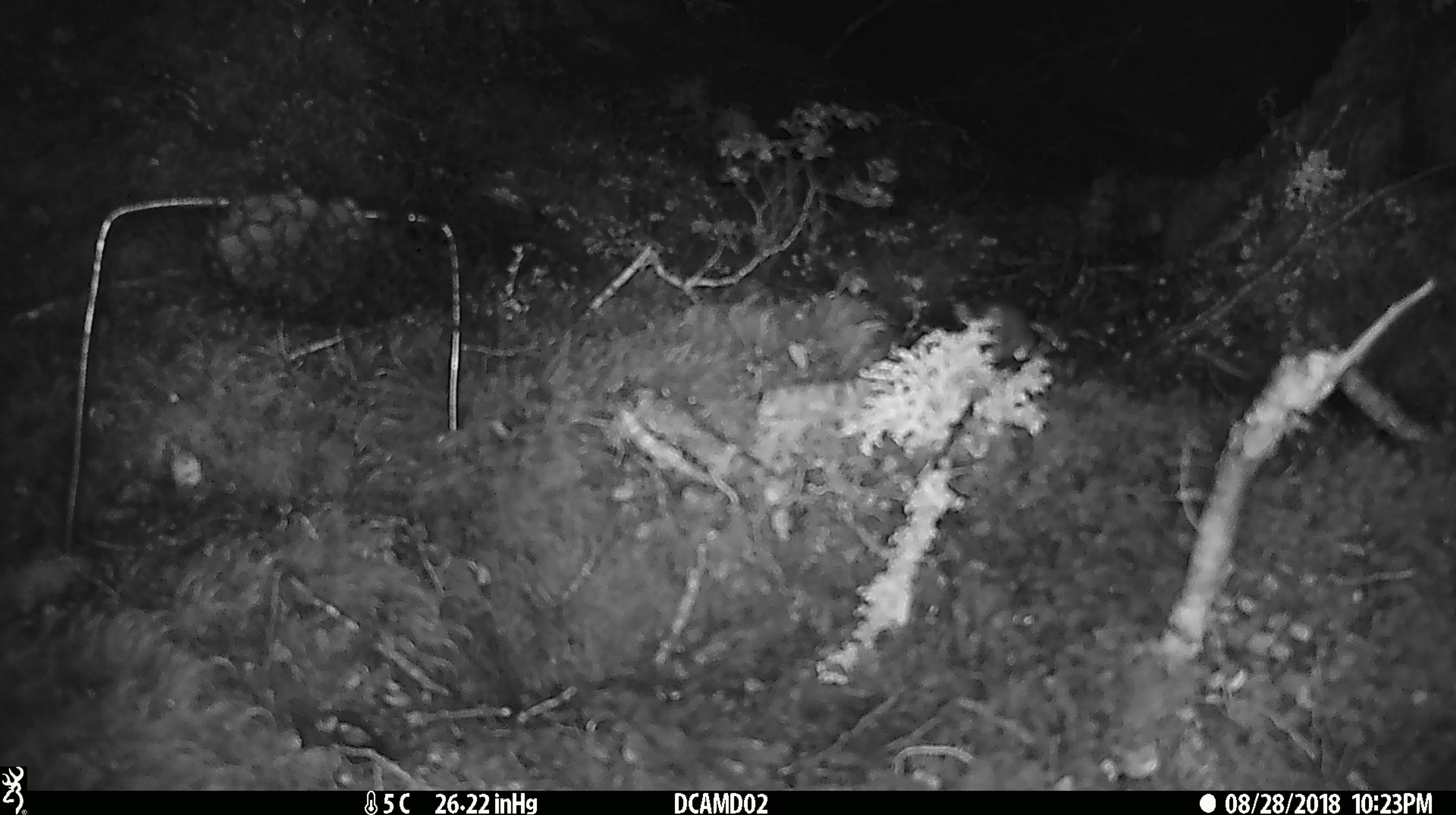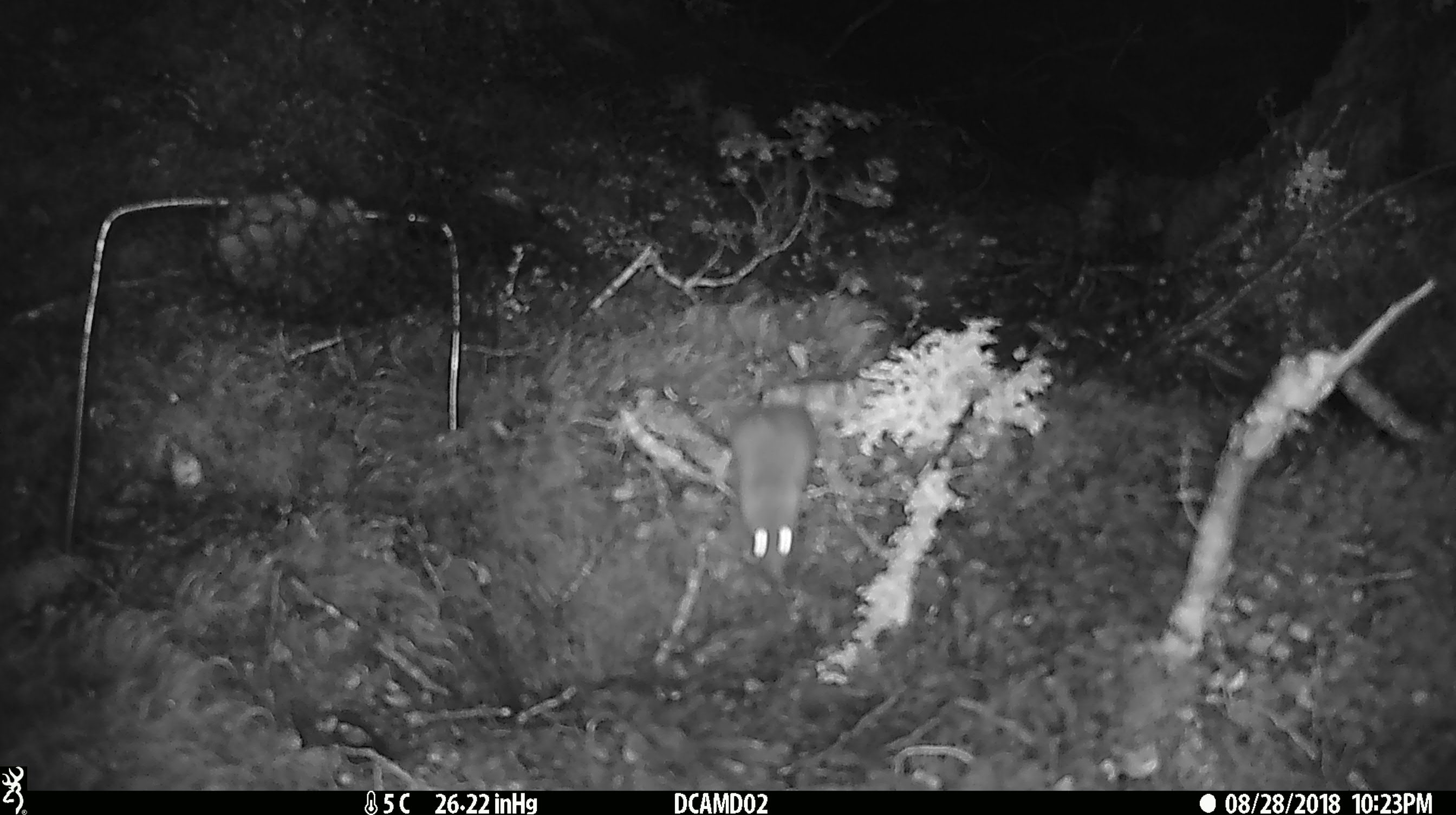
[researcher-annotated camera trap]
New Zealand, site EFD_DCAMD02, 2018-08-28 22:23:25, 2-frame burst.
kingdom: Animalia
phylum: Chordata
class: Mammalia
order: Rodentia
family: Muridae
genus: Mus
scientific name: Mus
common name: mouse